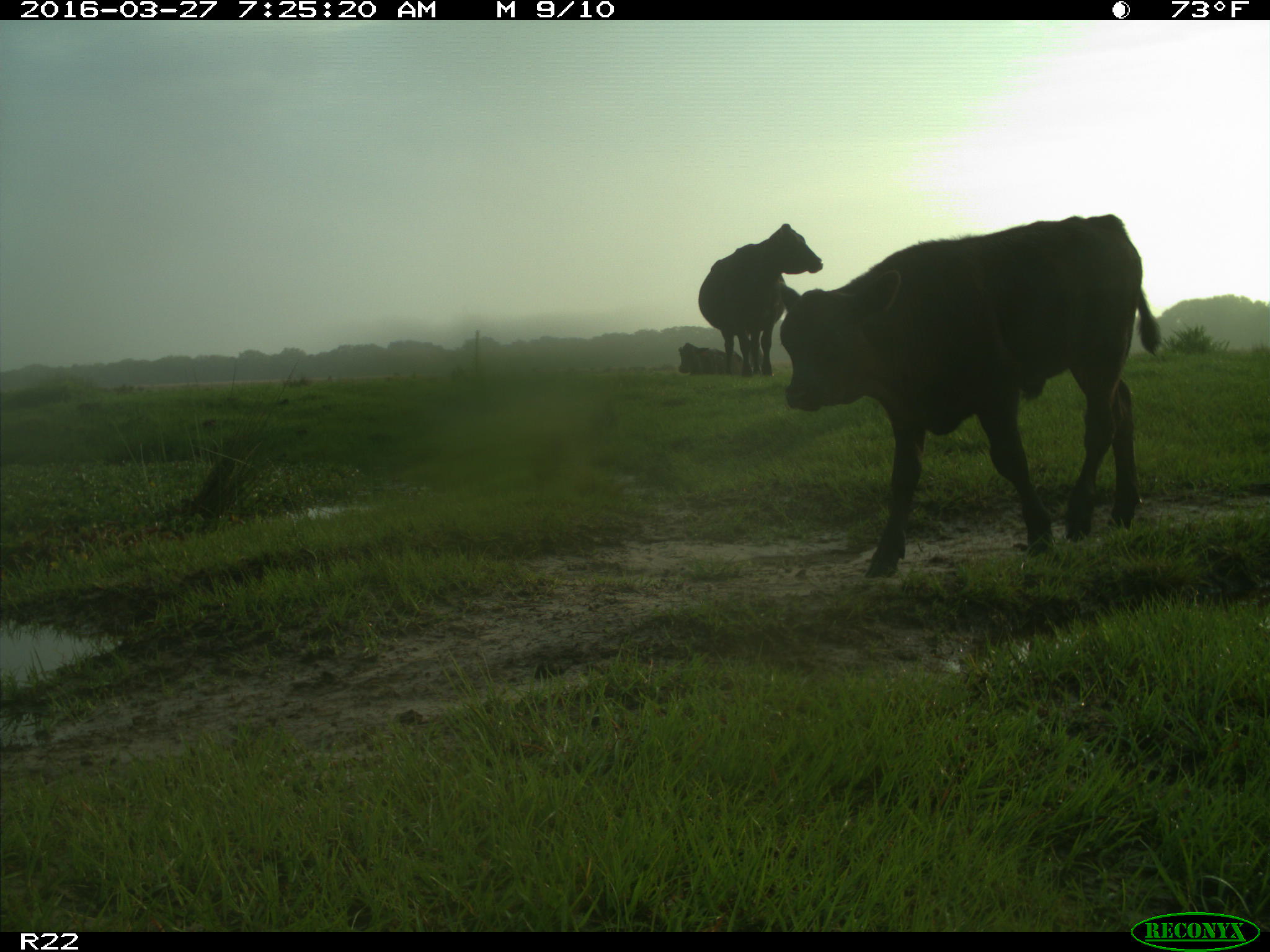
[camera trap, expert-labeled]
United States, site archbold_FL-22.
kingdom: Animalia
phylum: Chordata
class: Mammalia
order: Artiodactyla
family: Bovidae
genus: Bos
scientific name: Bos taurus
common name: domestic cow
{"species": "Bos taurus (domestic cow)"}